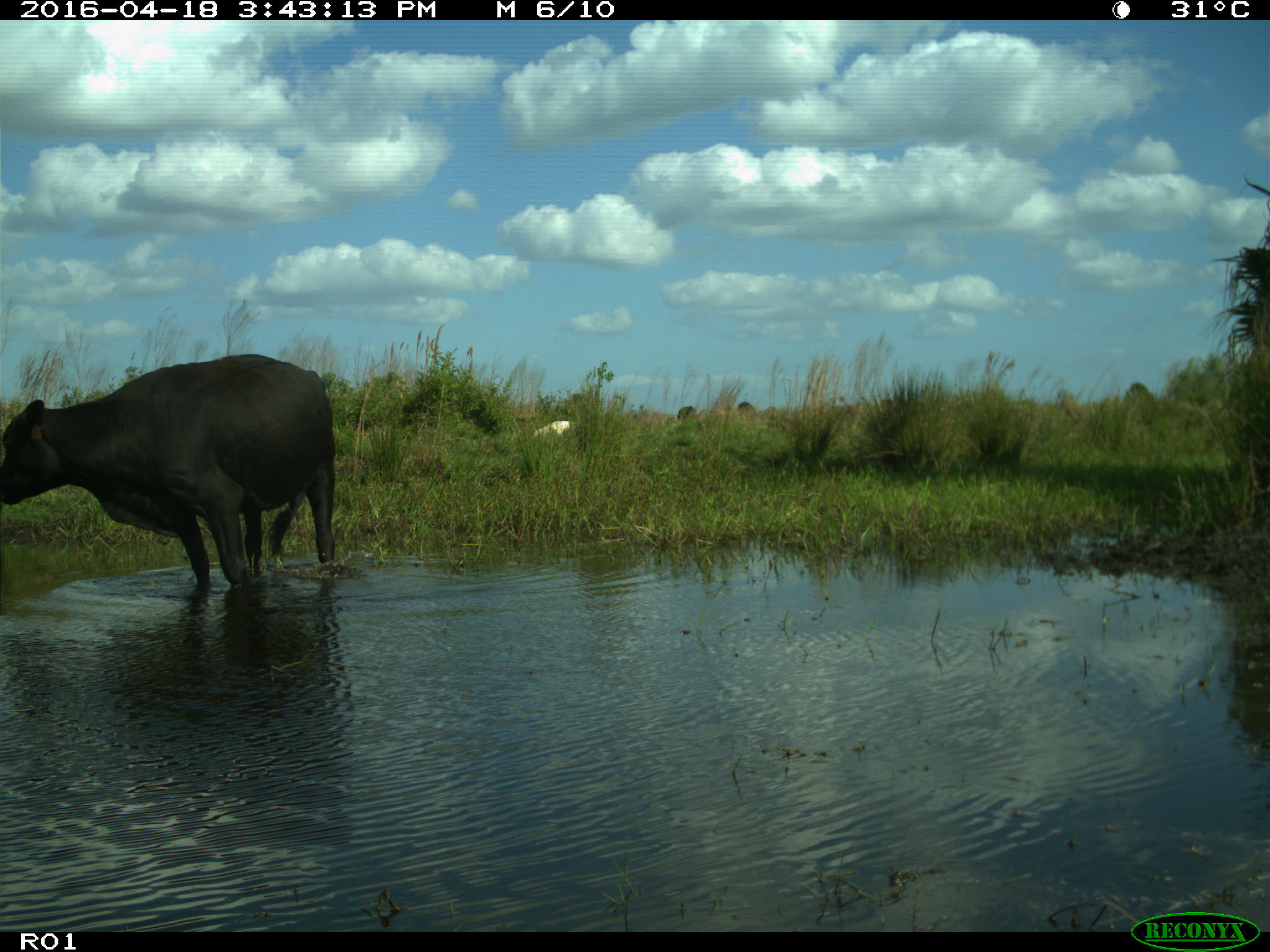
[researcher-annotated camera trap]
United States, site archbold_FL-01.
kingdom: Animalia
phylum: Chordata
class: Mammalia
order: Artiodactyla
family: Bovidae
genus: Bos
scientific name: Bos taurus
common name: domestic cow